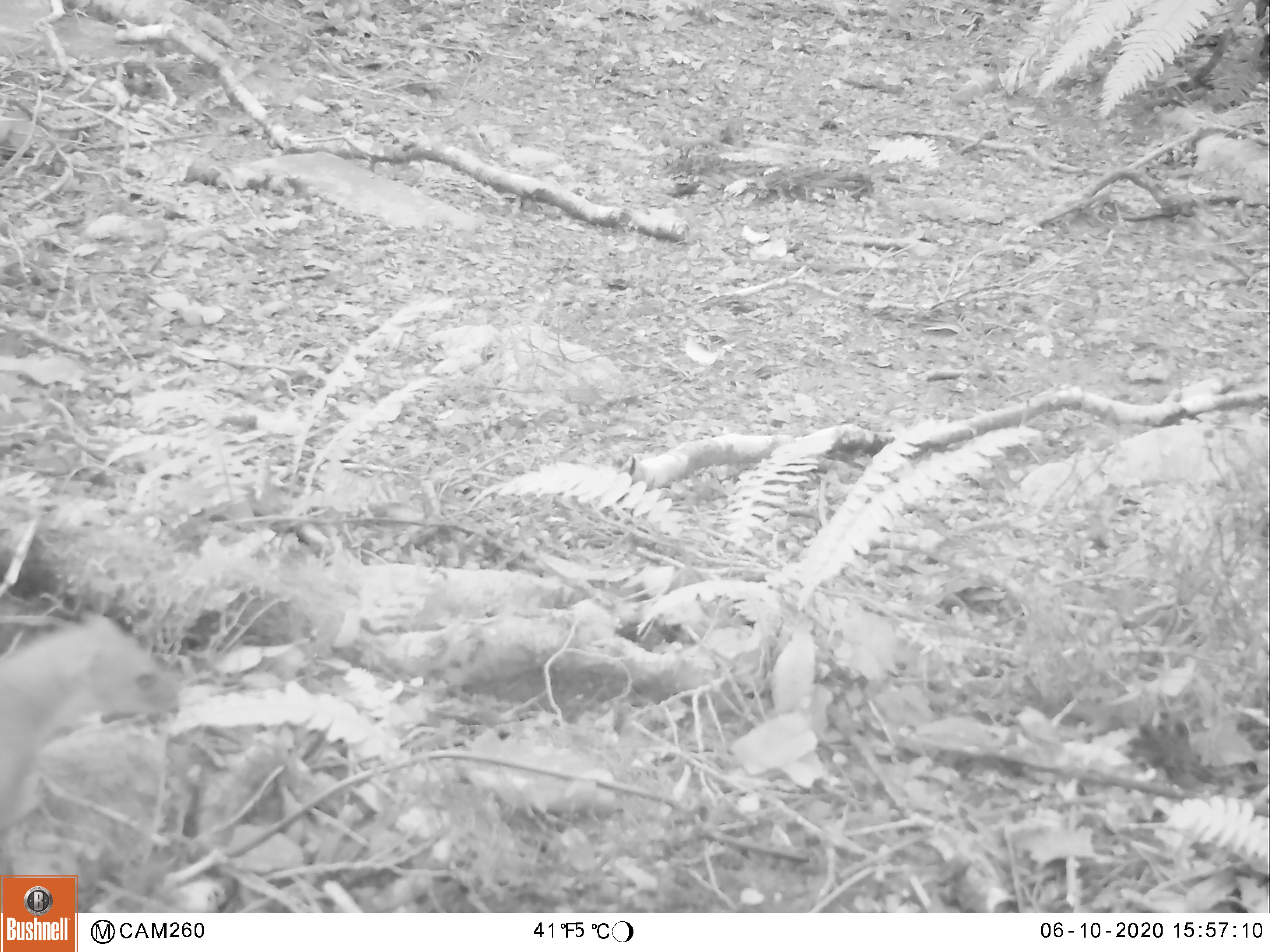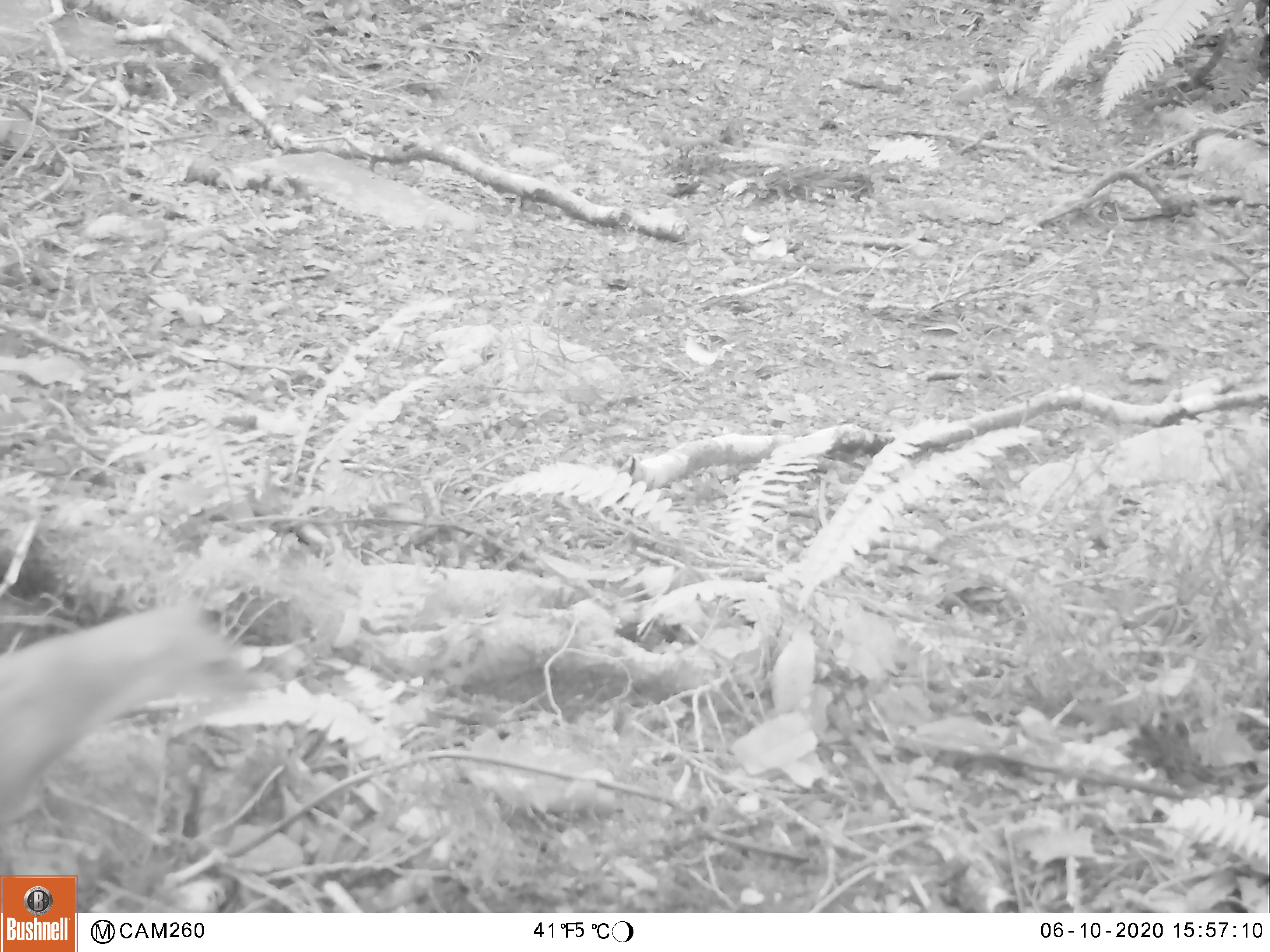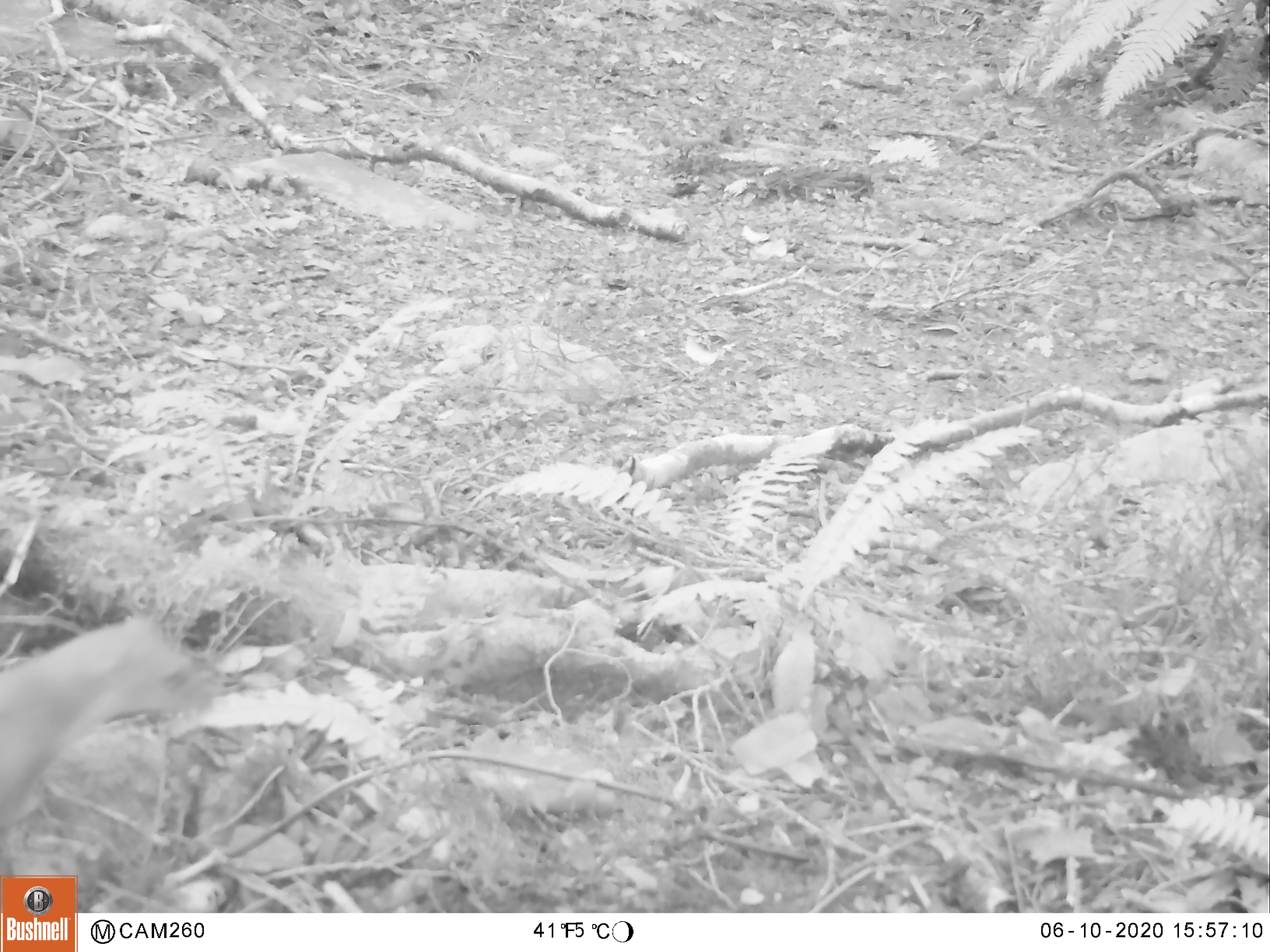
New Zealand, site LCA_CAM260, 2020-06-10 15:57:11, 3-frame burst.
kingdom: Animalia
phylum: Chordata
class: Mammalia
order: Carnivora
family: Mustelidae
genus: Mustela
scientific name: Mustela erminea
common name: stoat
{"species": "stoat (Mustela erminea)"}